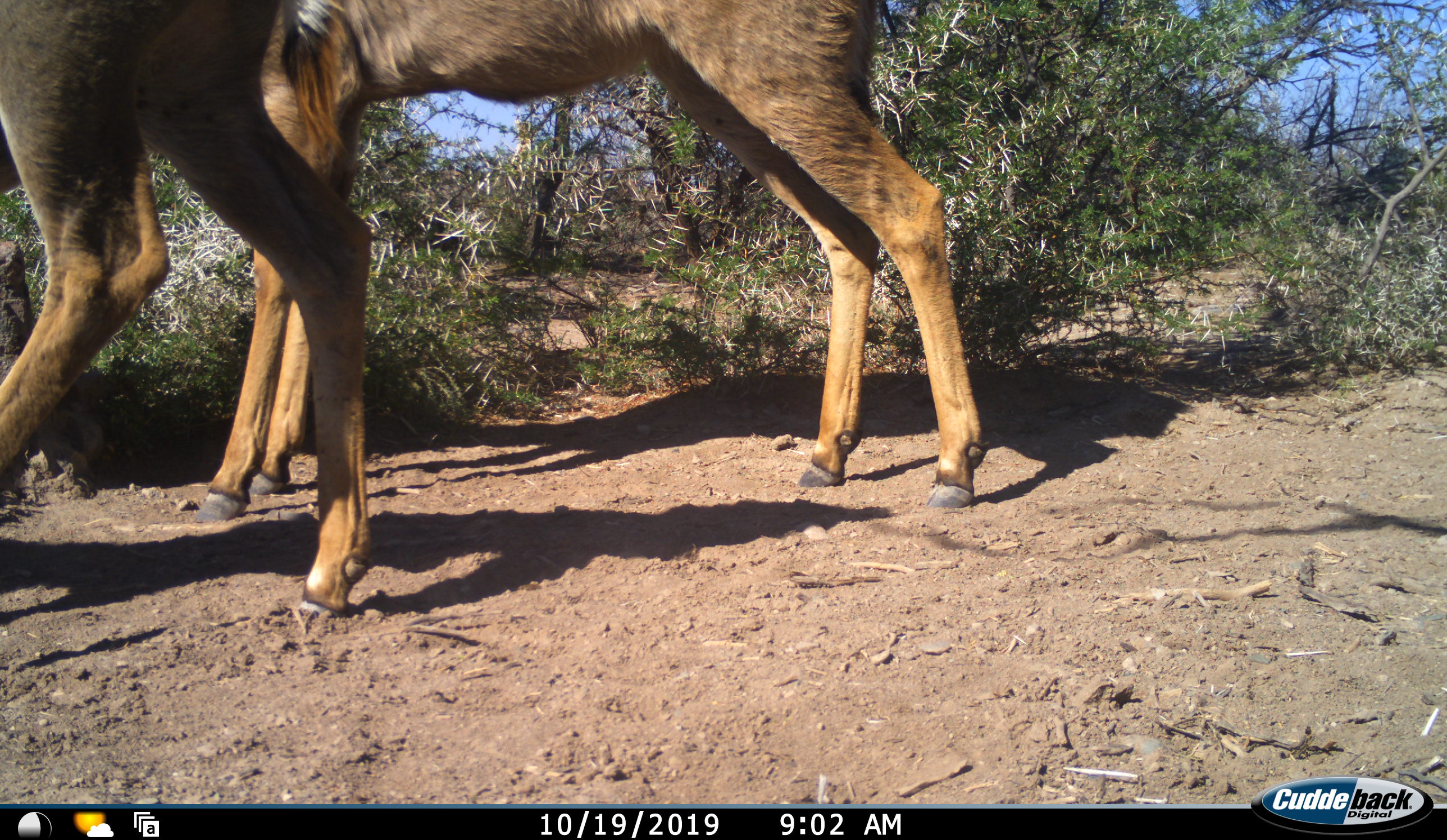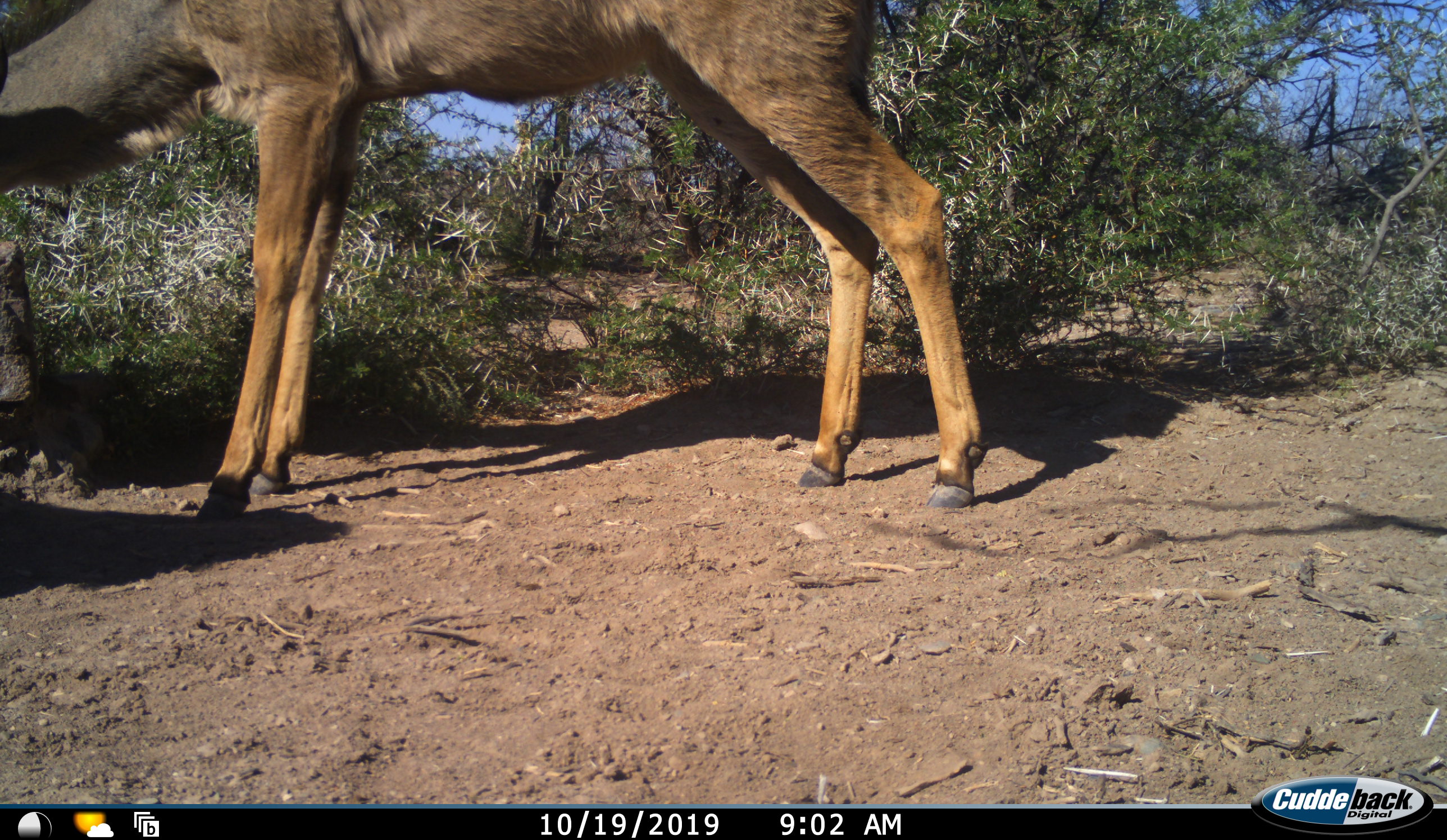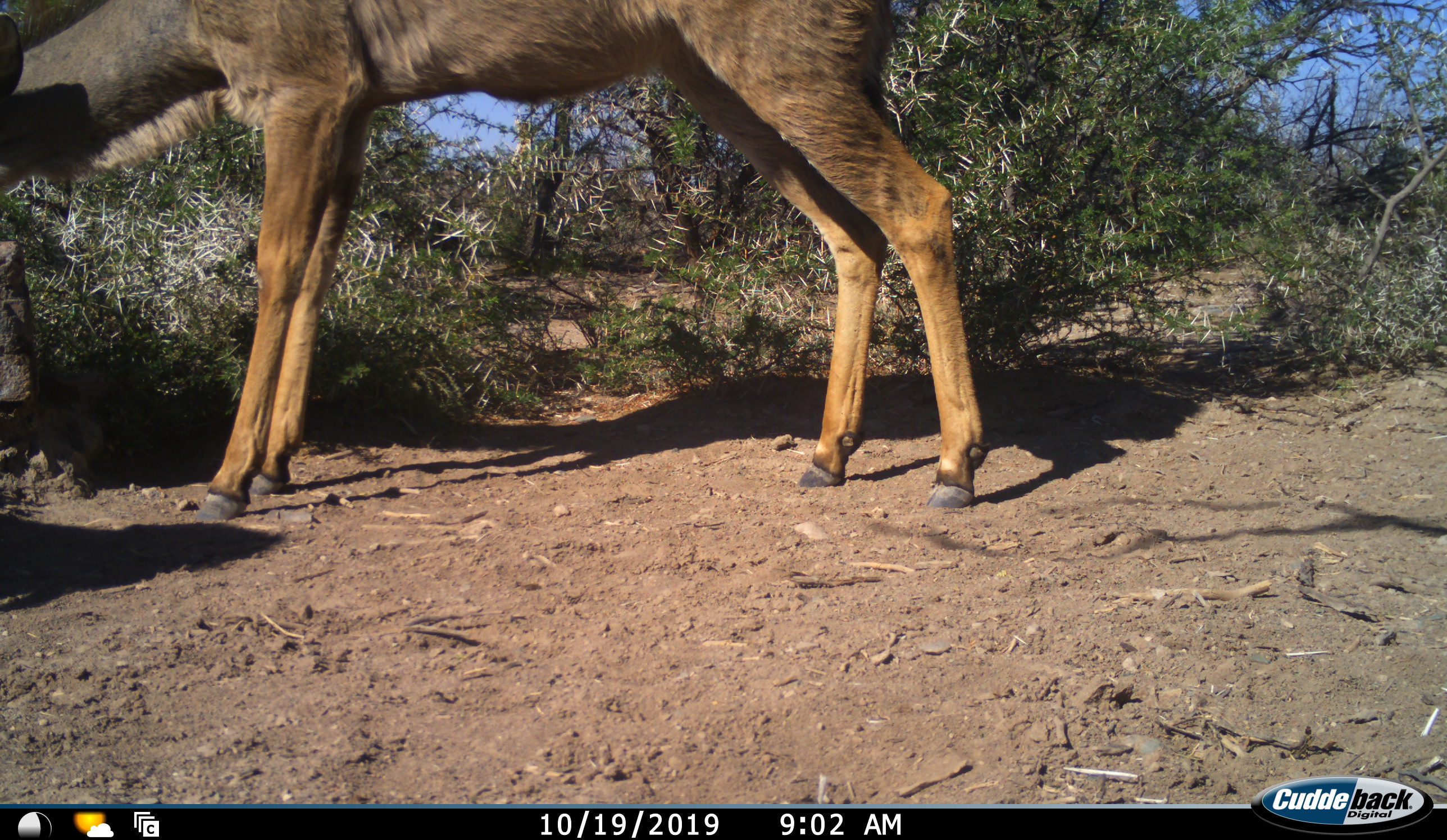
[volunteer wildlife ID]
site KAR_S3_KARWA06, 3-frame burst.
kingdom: Animalia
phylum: Chordata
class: Mammalia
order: Artiodactyla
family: Bovidae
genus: Tragelaphus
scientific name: Tragelaphus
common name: kudu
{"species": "kudu (Tragelaphus)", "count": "2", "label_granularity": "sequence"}